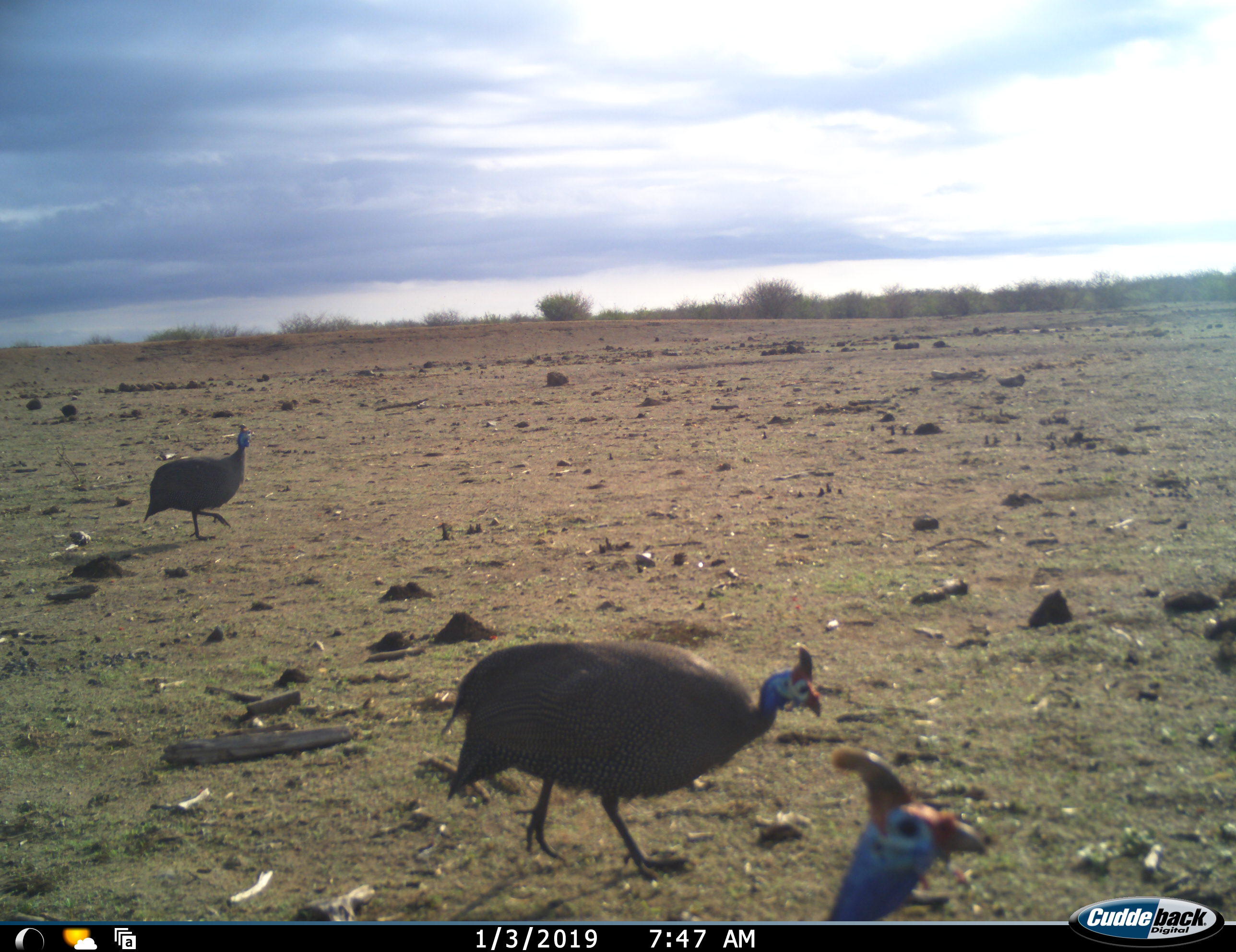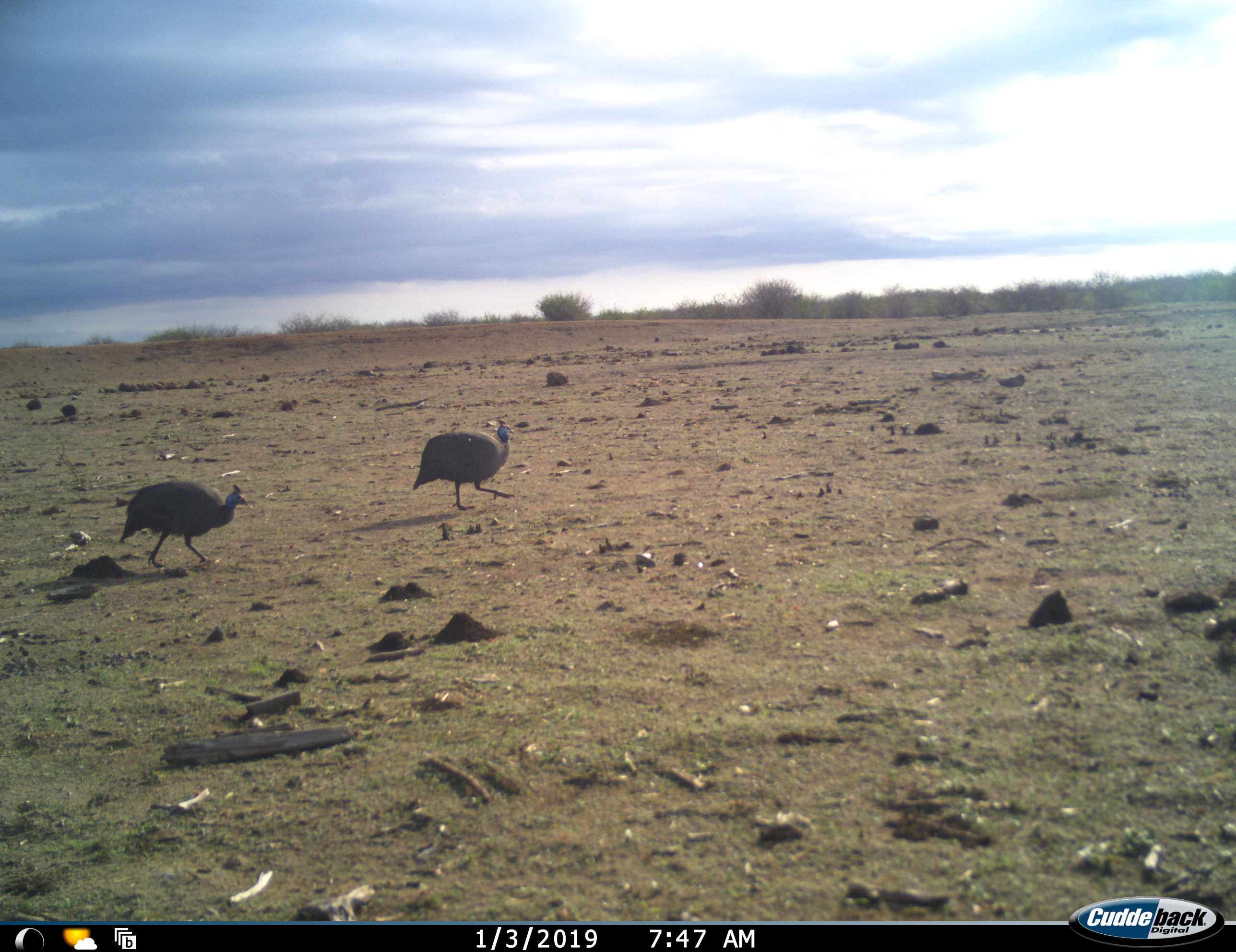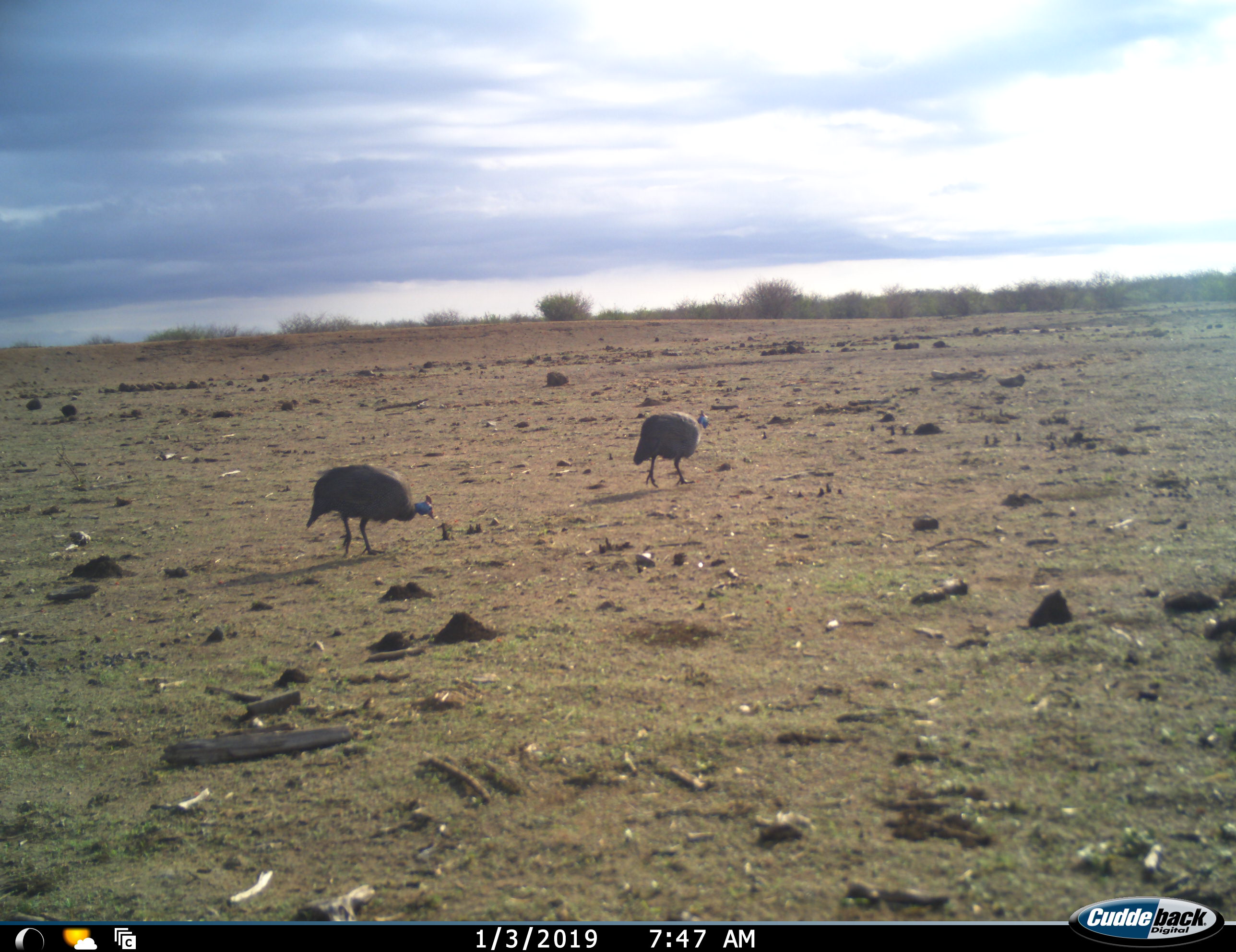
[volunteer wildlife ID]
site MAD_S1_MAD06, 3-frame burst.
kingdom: Animalia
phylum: Chordata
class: Aves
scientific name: Aves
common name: bird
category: birdother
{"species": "birdother (bird) (Aves)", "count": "3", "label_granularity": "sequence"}